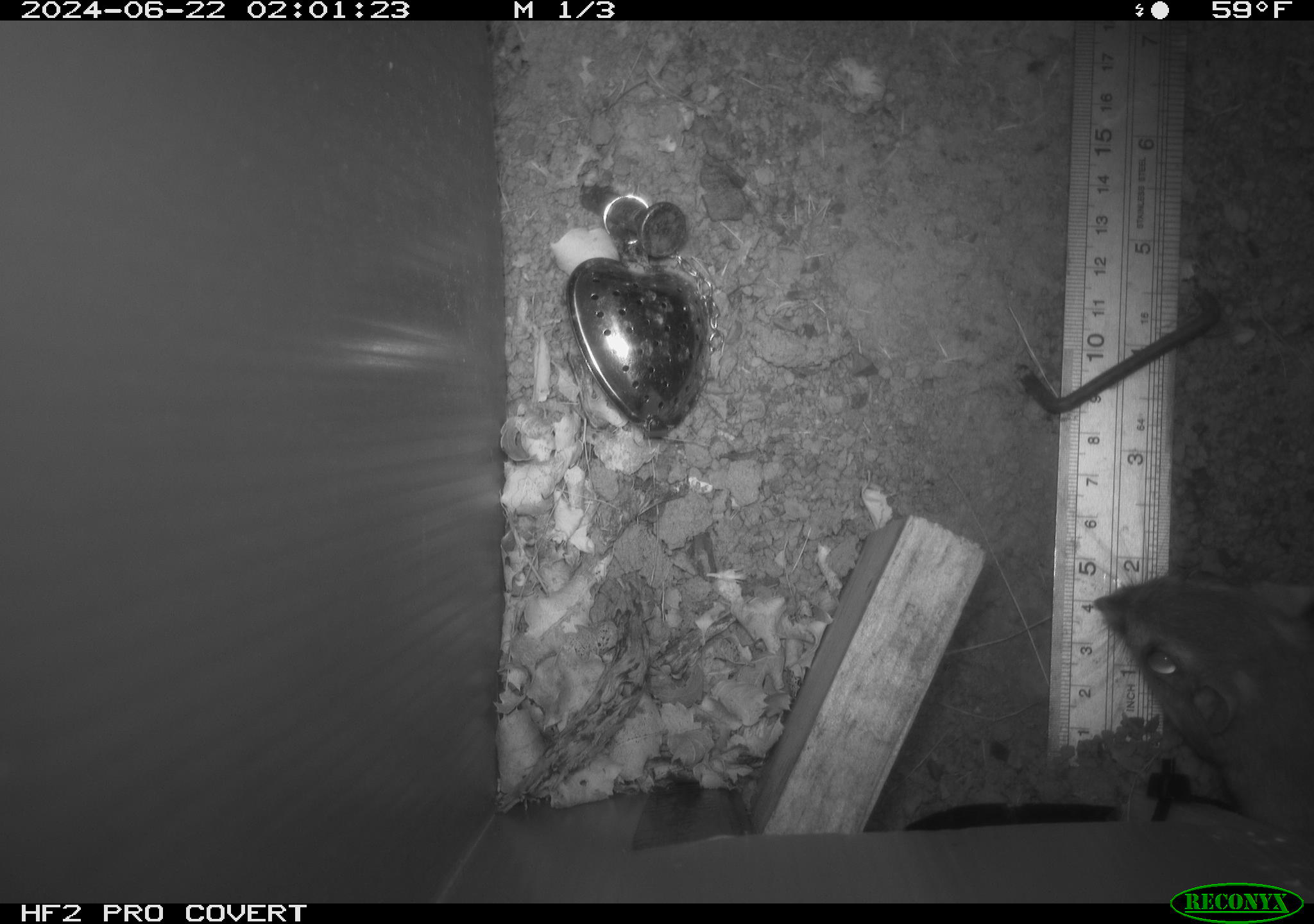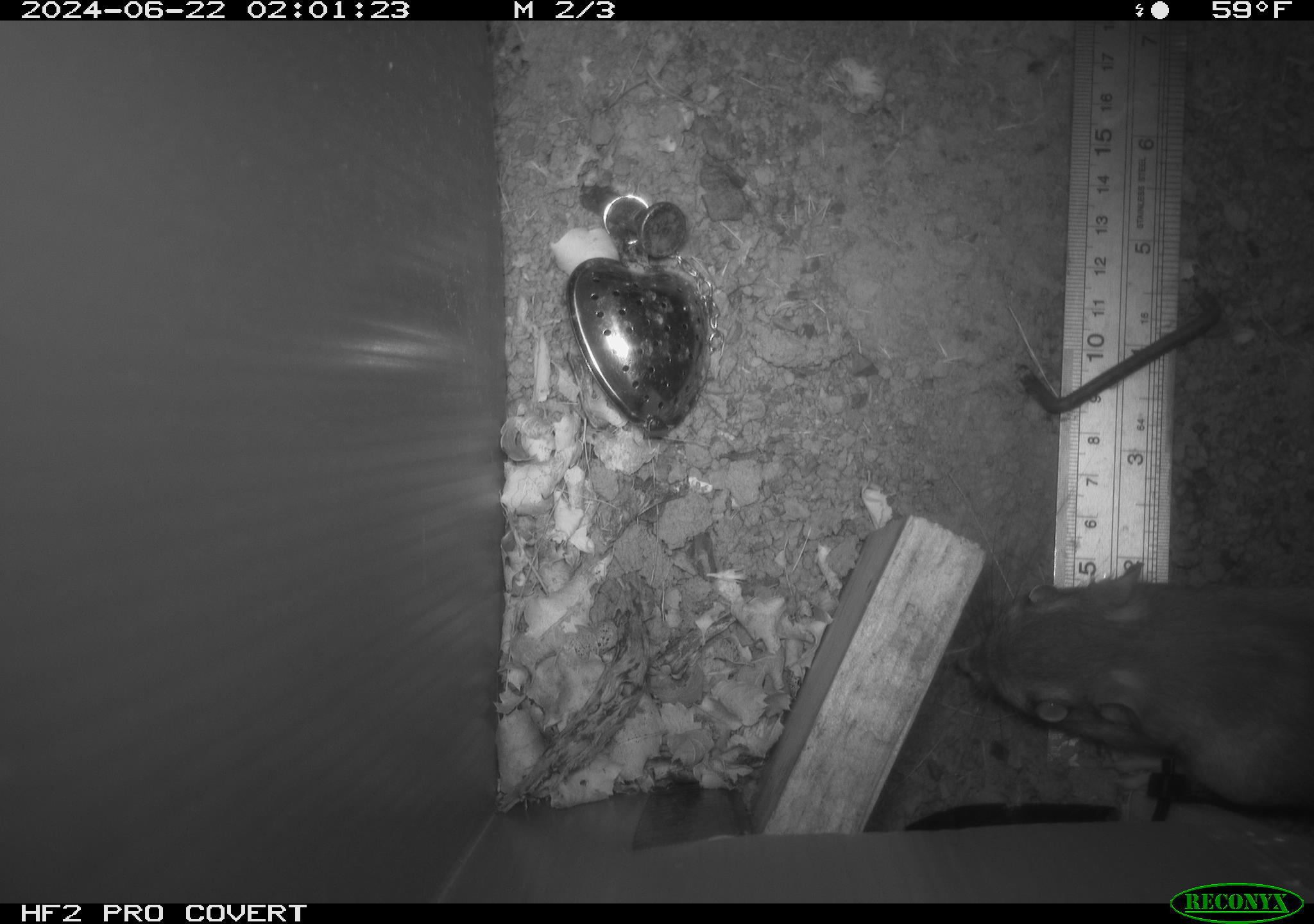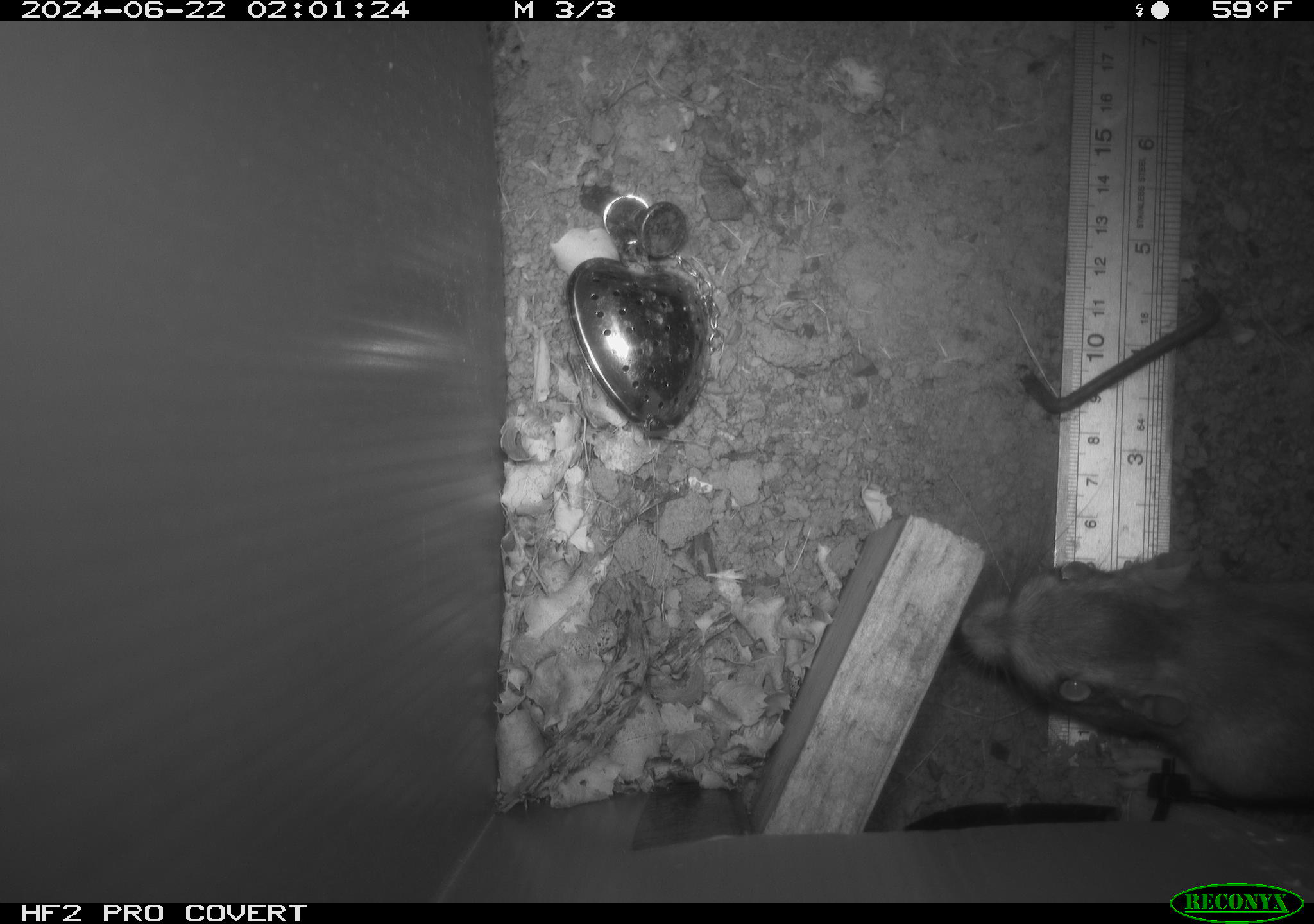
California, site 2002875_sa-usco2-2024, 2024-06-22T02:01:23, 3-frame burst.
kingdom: Animalia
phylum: Chordata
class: Mammalia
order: Rodentia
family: Heteromyidae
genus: Dipodomys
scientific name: Dipodomys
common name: kangaroo rats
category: dipodomys species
Dipodomys species (kangaroo rats) (Dipodomys).